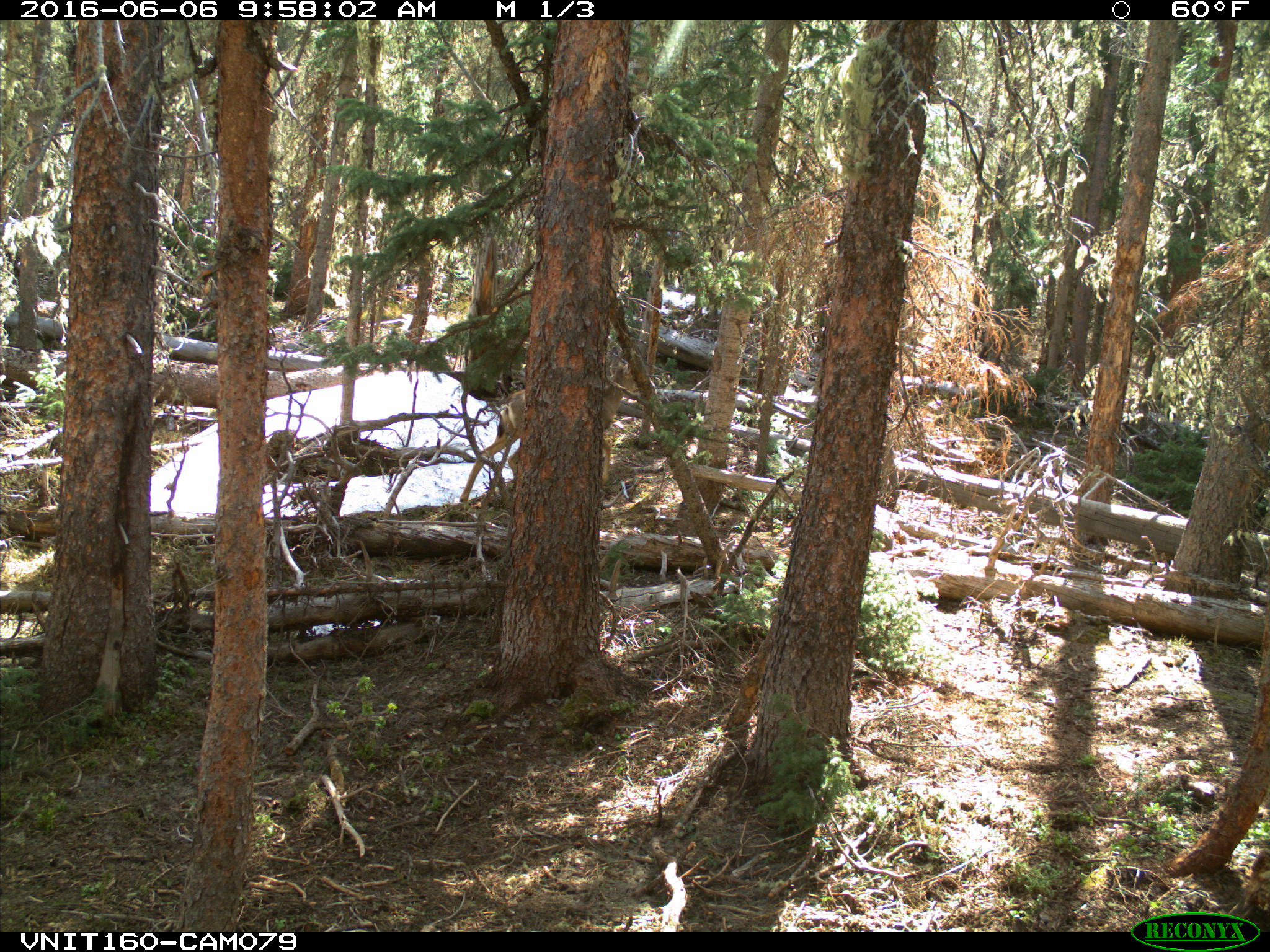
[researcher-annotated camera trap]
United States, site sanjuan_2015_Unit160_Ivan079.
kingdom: Animalia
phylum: Chordata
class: Mammalia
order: Artiodactyla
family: Cervidae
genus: Odocoileus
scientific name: Odocoileus hemionus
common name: mule deer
Odocoileus hemionus (mule deer).